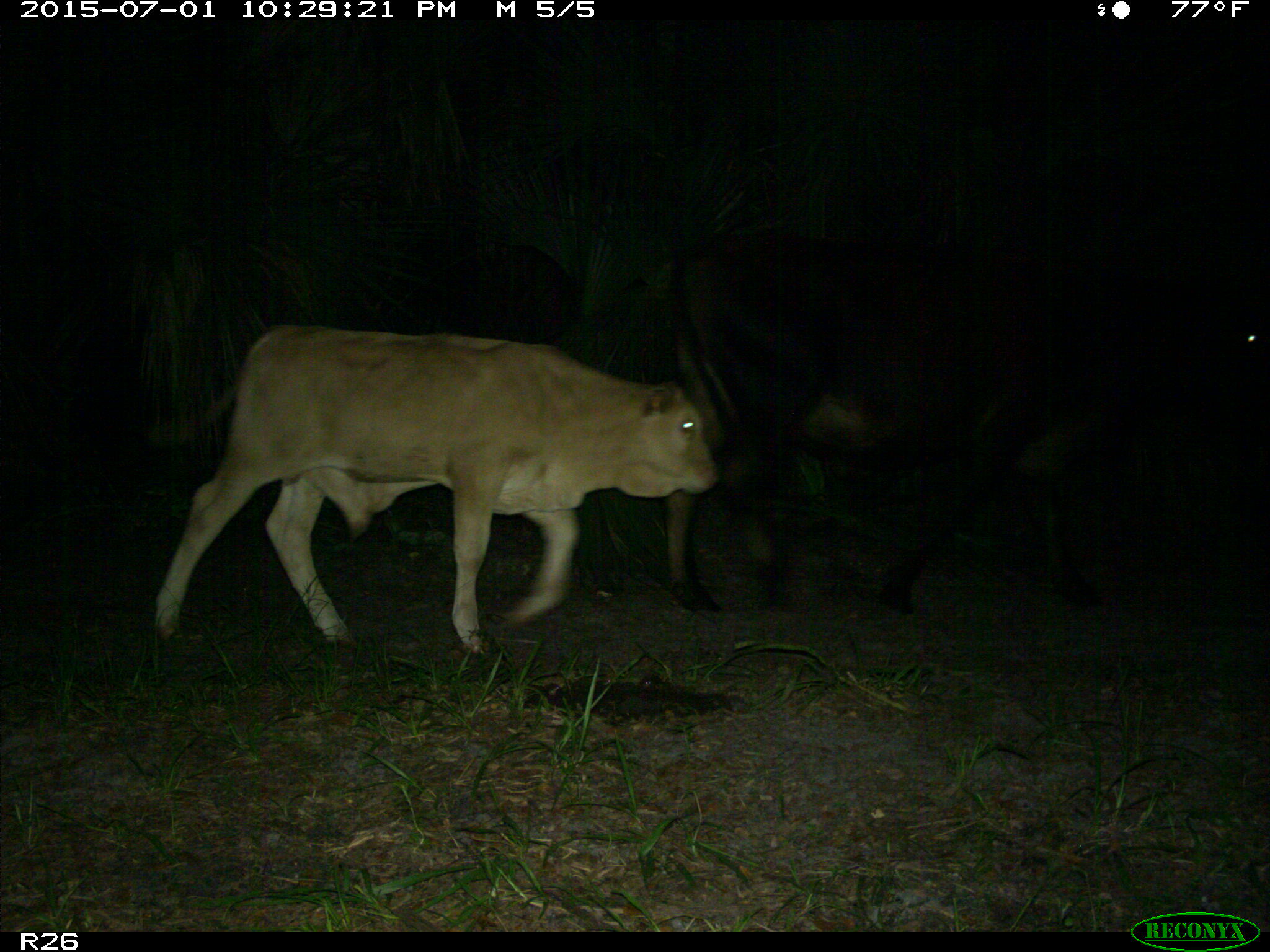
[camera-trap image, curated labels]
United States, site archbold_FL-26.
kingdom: Animalia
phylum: Chordata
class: Mammalia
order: Artiodactyla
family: Bovidae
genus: Bos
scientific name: Bos taurus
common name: domestic cow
Bos taurus (domestic cow).